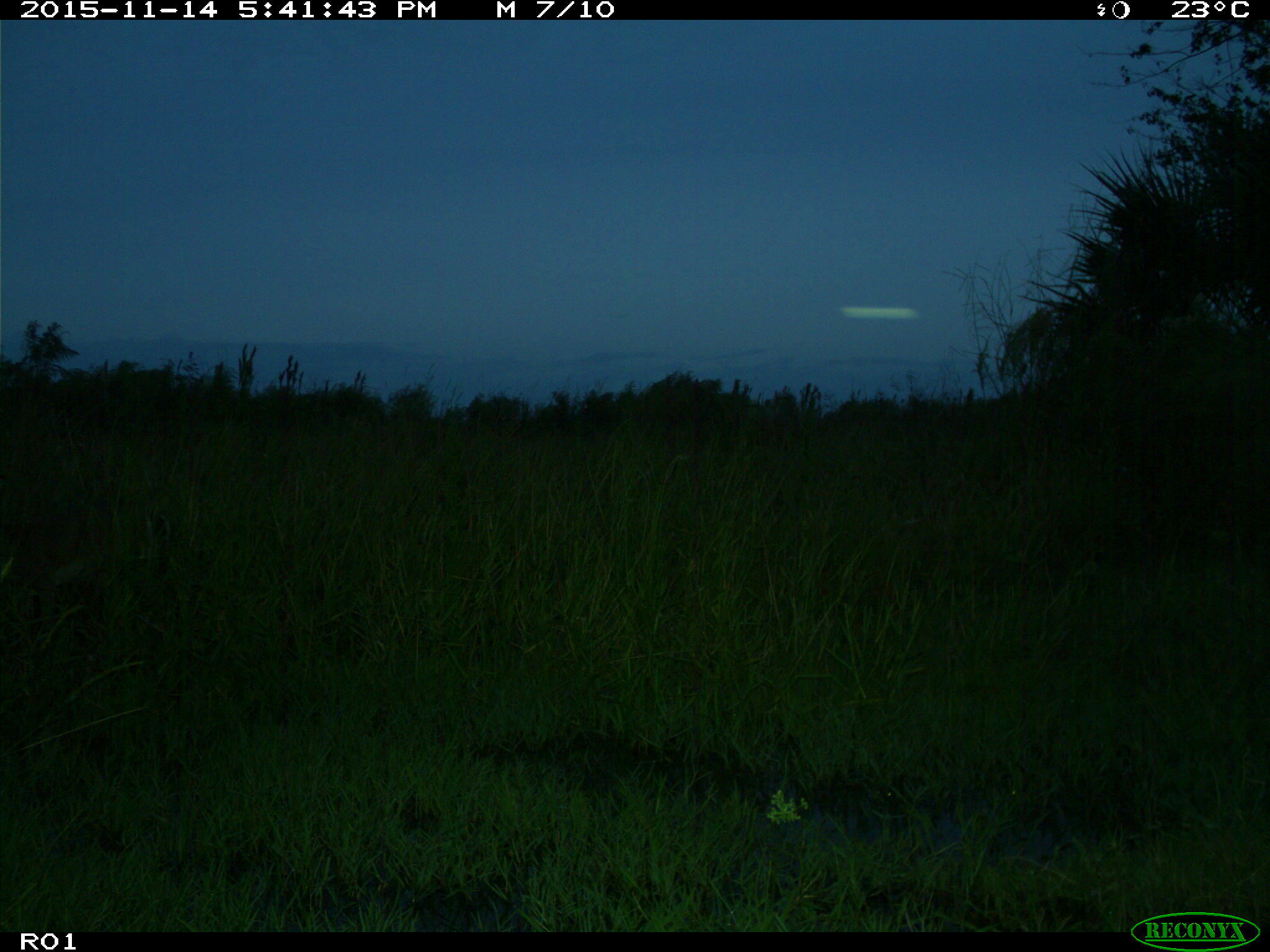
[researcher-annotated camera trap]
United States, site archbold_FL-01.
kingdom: Animalia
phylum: Chordata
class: Mammalia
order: Artiodactyla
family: Cervidae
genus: Odocoileus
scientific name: Odocoileus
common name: deer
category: unidentified deer